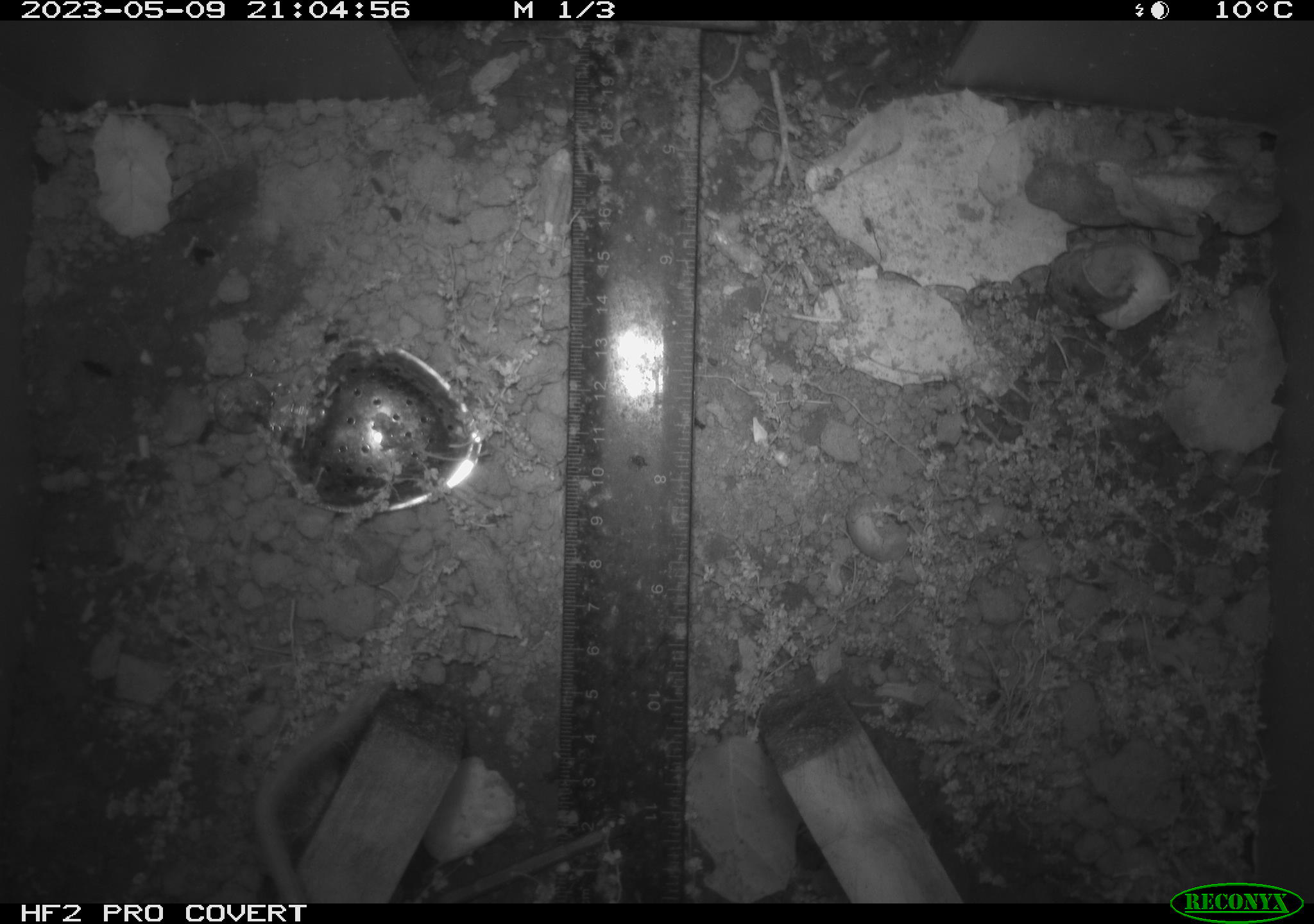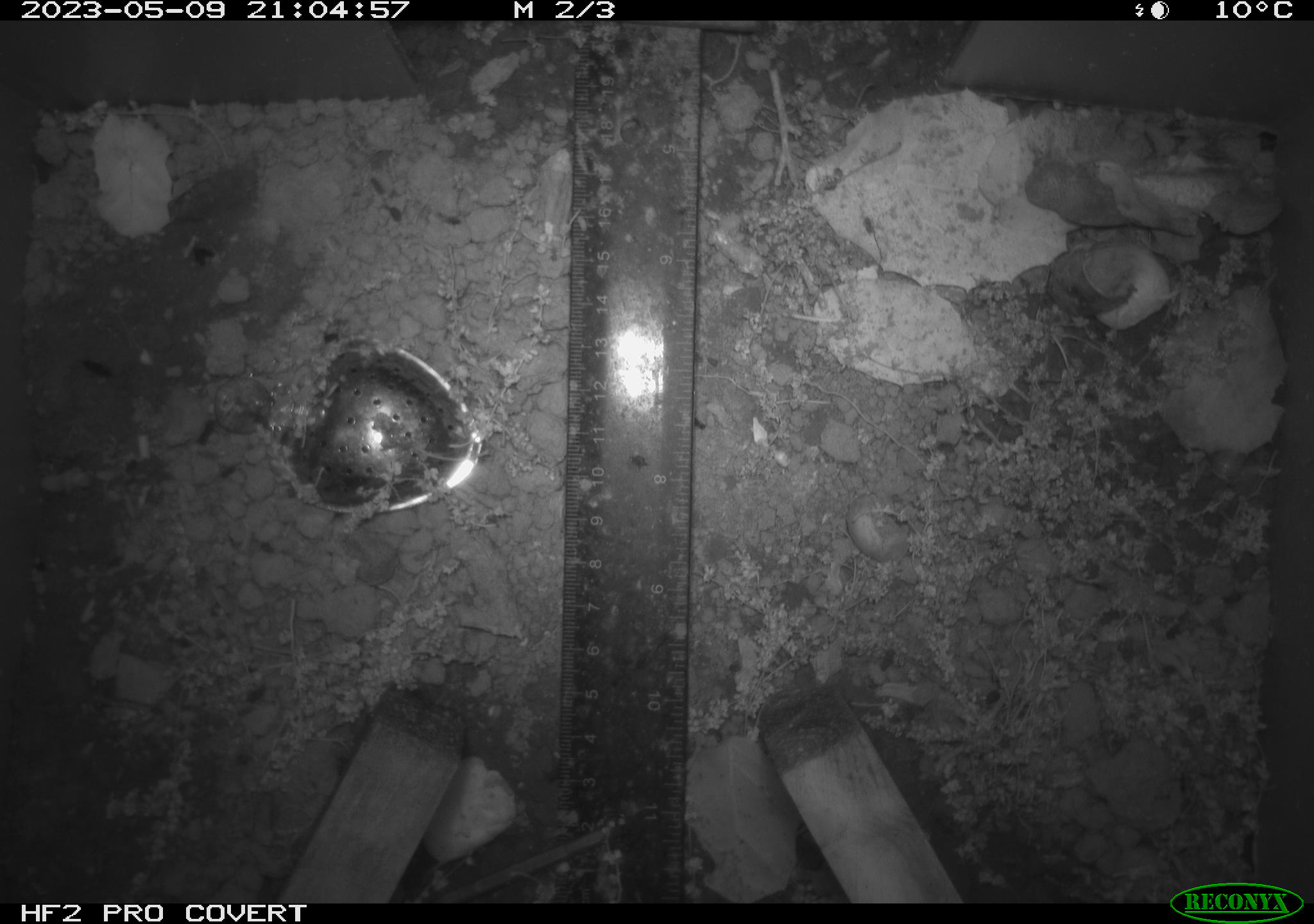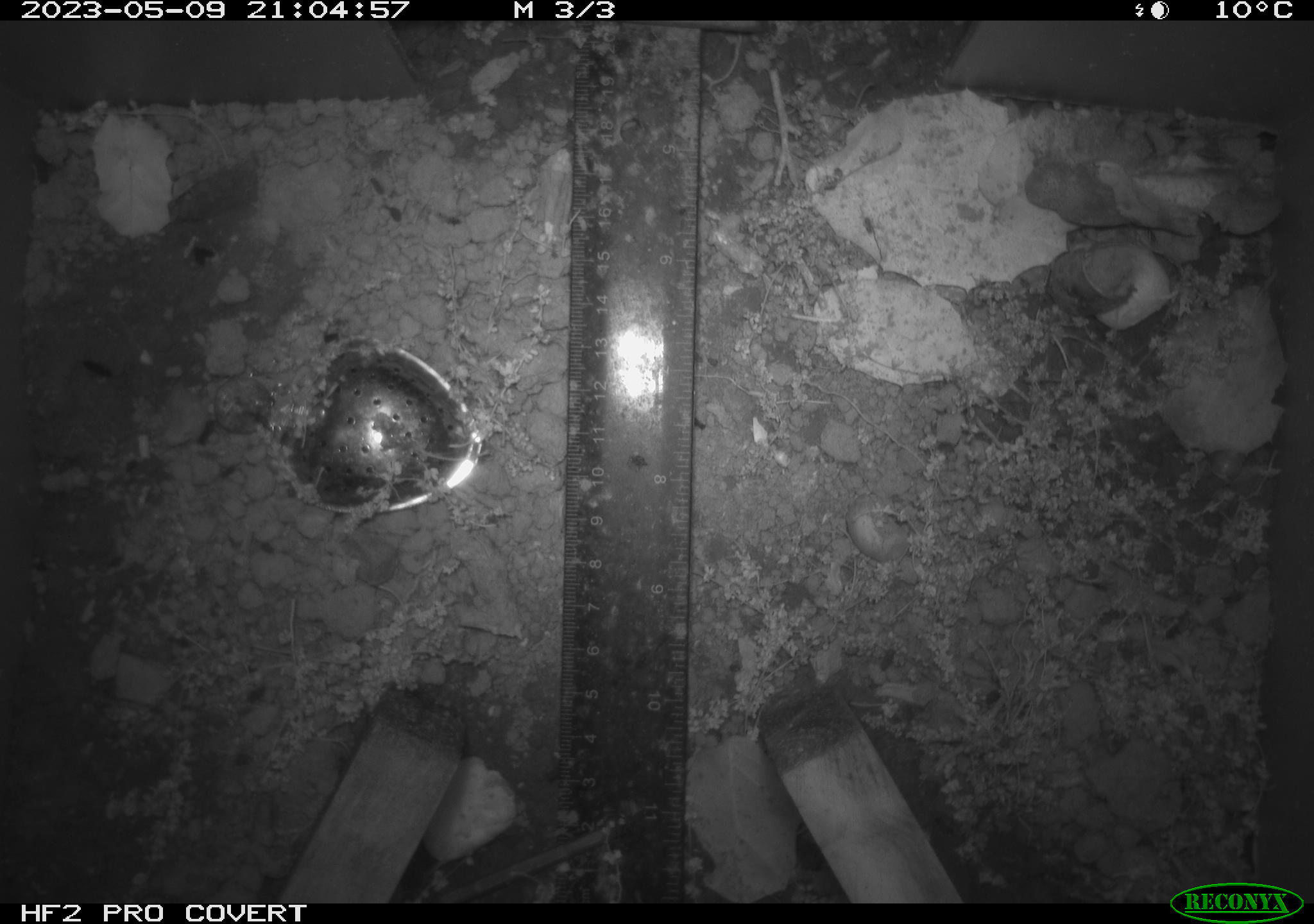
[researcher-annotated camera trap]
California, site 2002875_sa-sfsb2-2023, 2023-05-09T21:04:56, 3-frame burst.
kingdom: Animalia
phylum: Chordata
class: Mammalia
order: Rodentia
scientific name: Rodentia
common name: mouse species